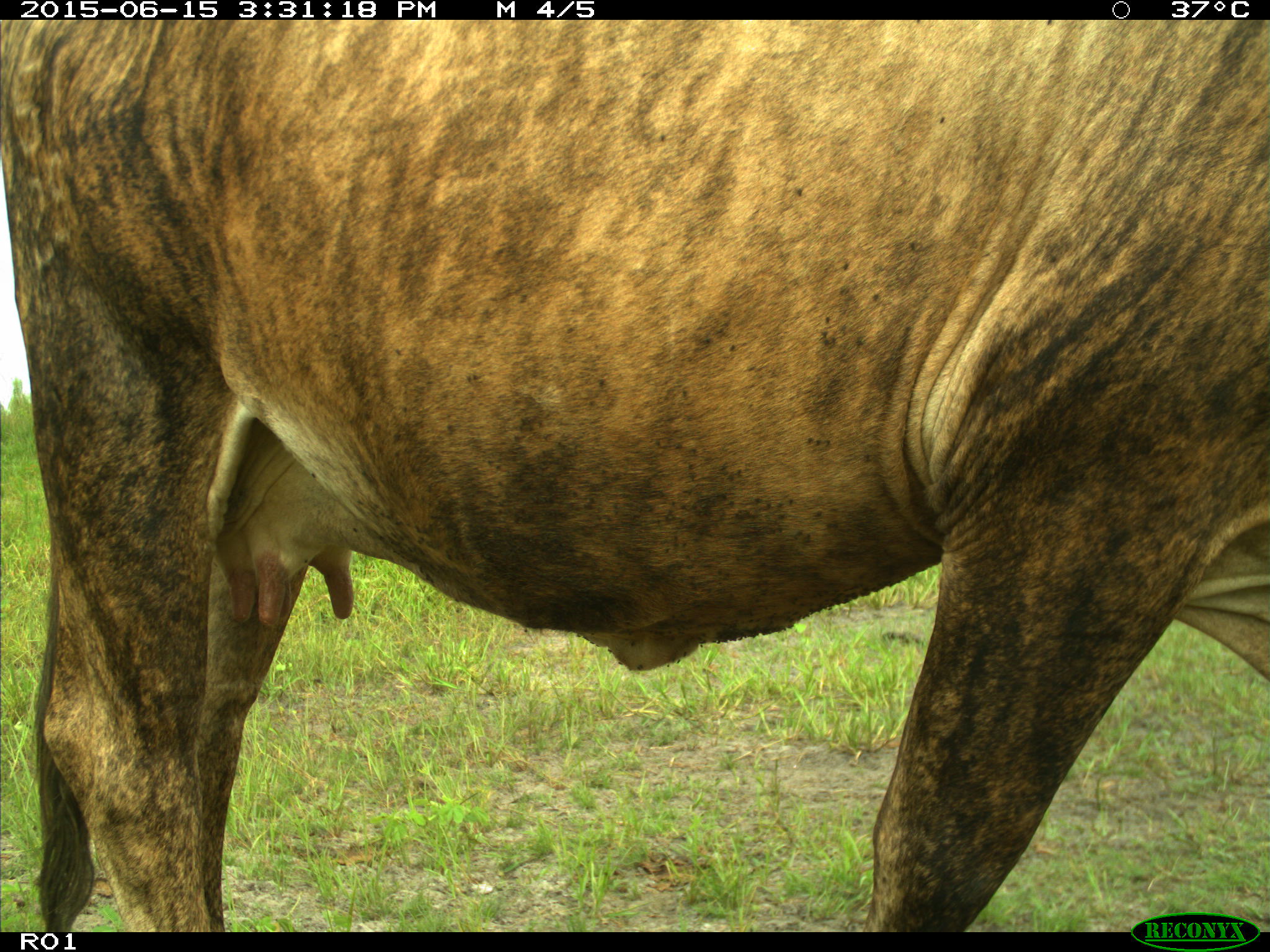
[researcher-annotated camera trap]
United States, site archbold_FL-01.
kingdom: Animalia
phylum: Chordata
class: Mammalia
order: Artiodactyla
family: Bovidae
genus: Bos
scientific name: Bos taurus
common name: domestic cow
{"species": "Bos taurus (domestic cow)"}